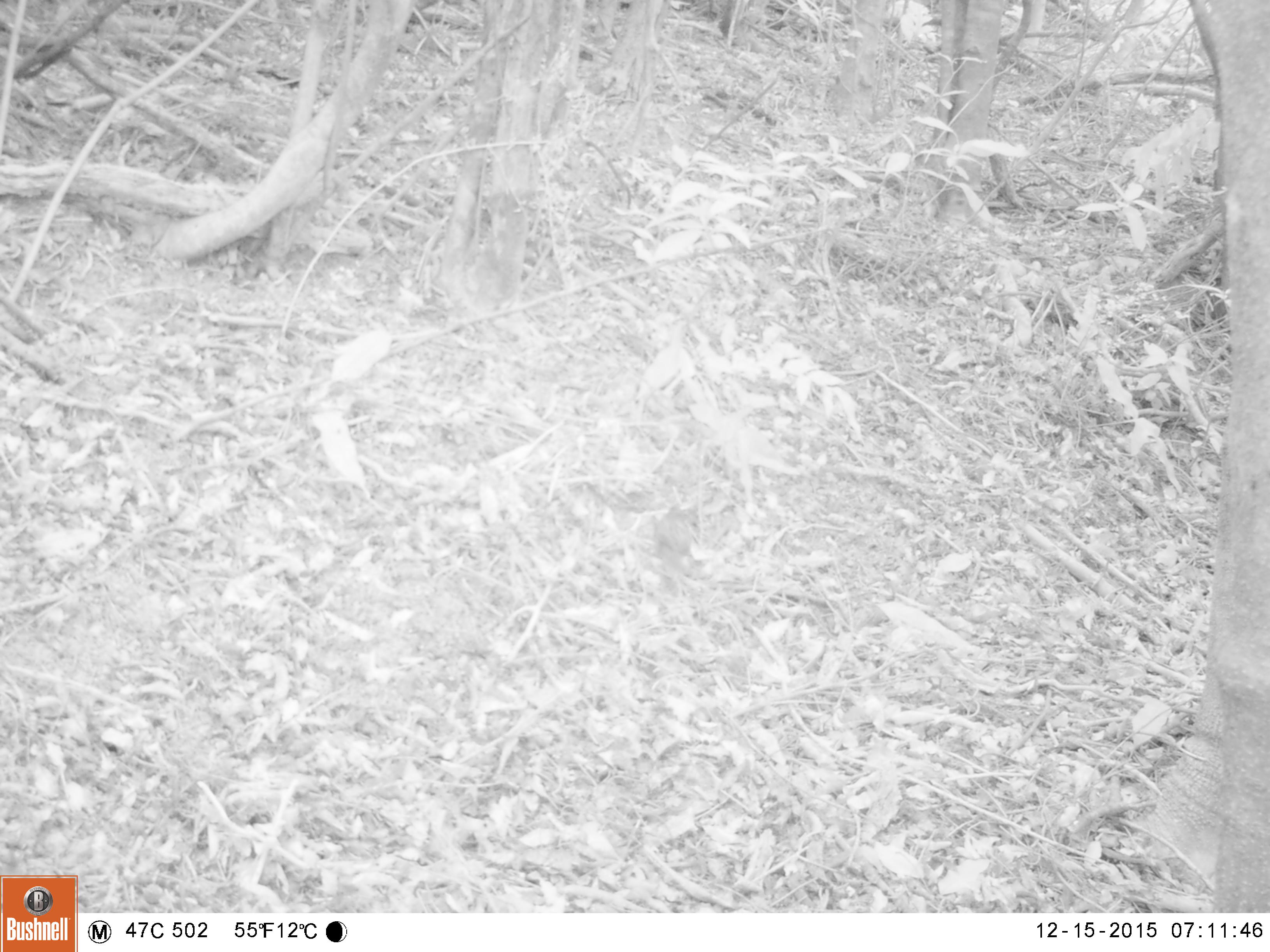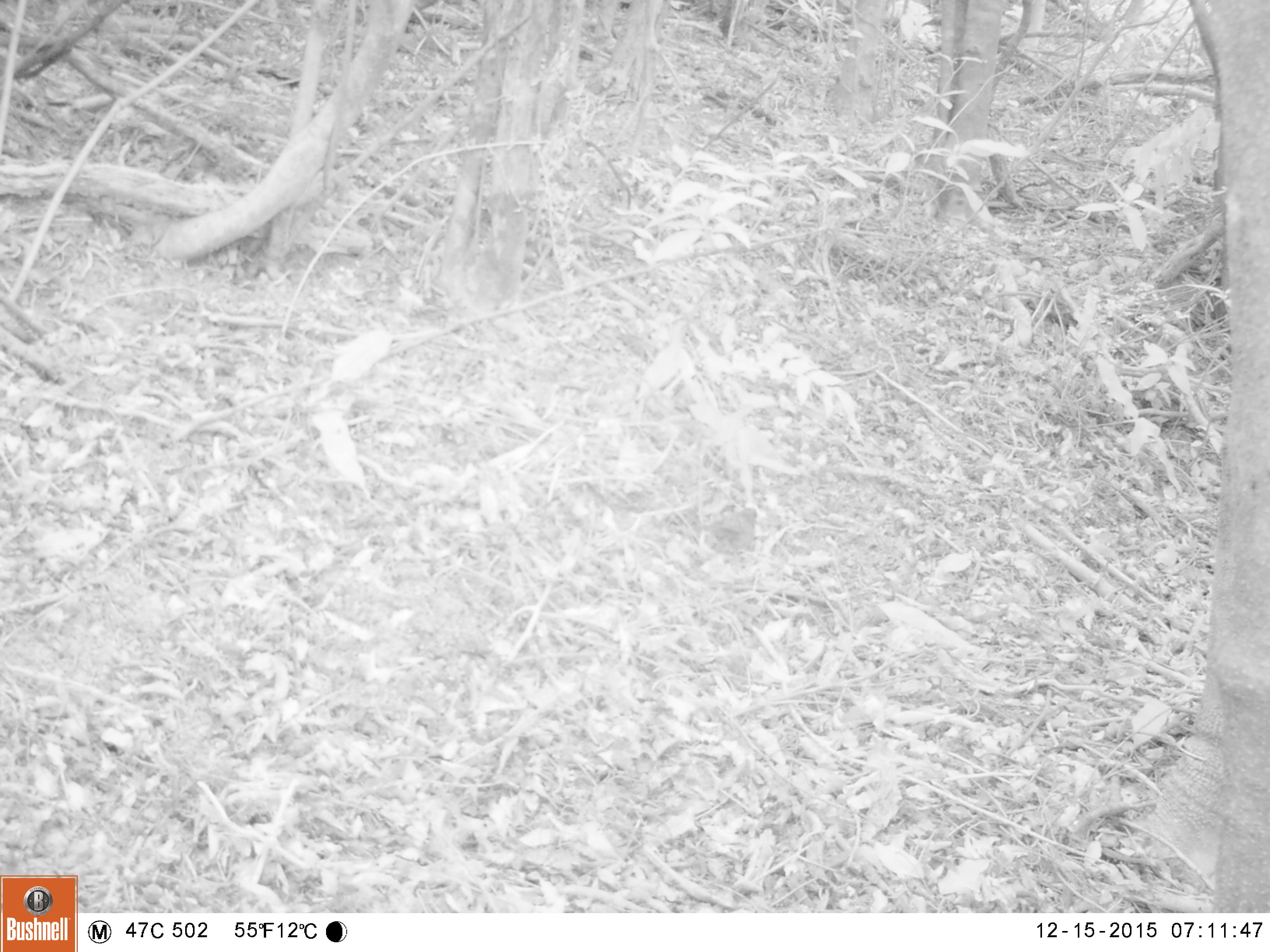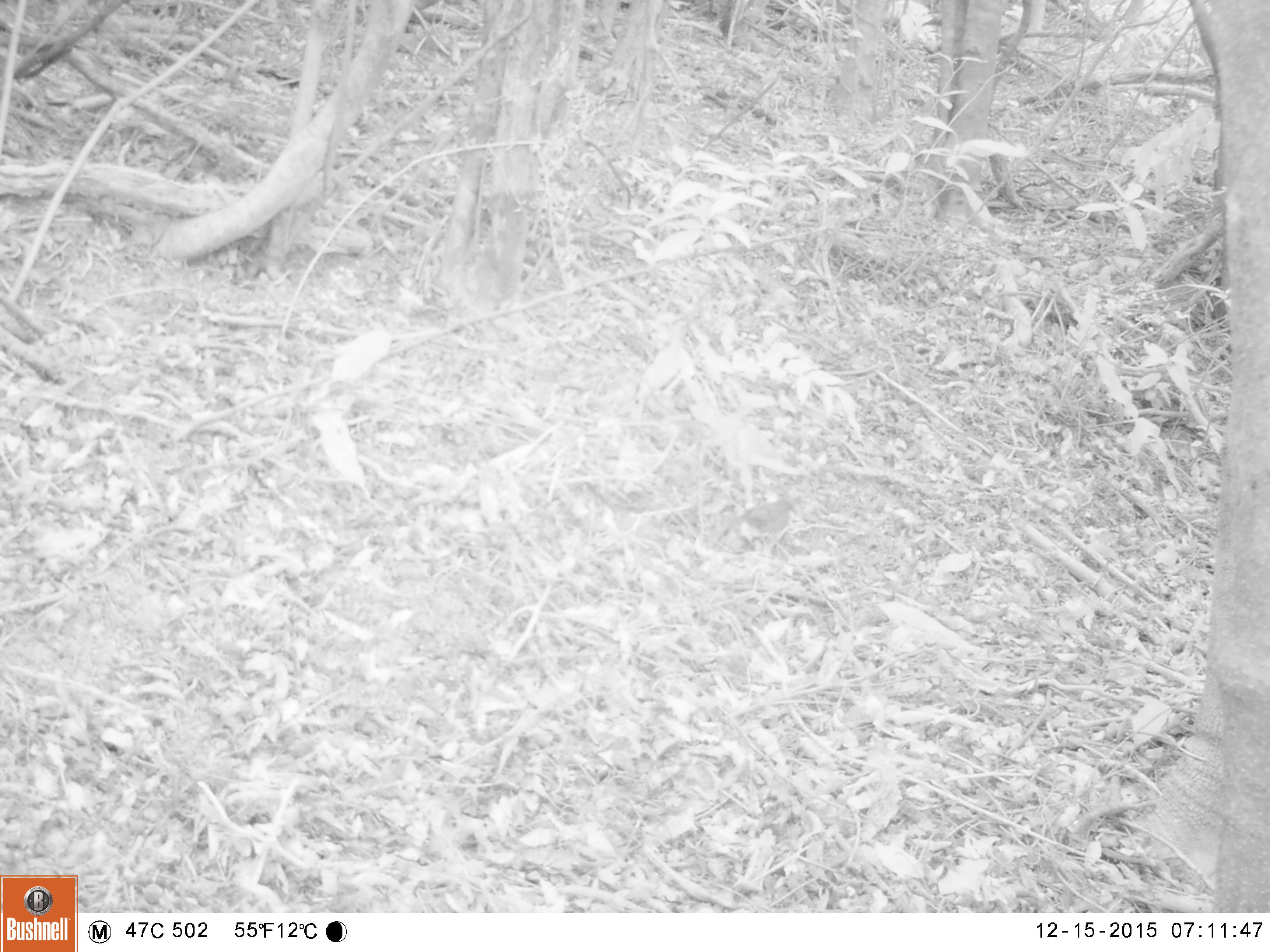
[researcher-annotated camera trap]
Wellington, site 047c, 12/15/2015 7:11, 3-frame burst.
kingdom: Animalia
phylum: Chordata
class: Aves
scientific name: Aves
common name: bird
Bird (Aves).